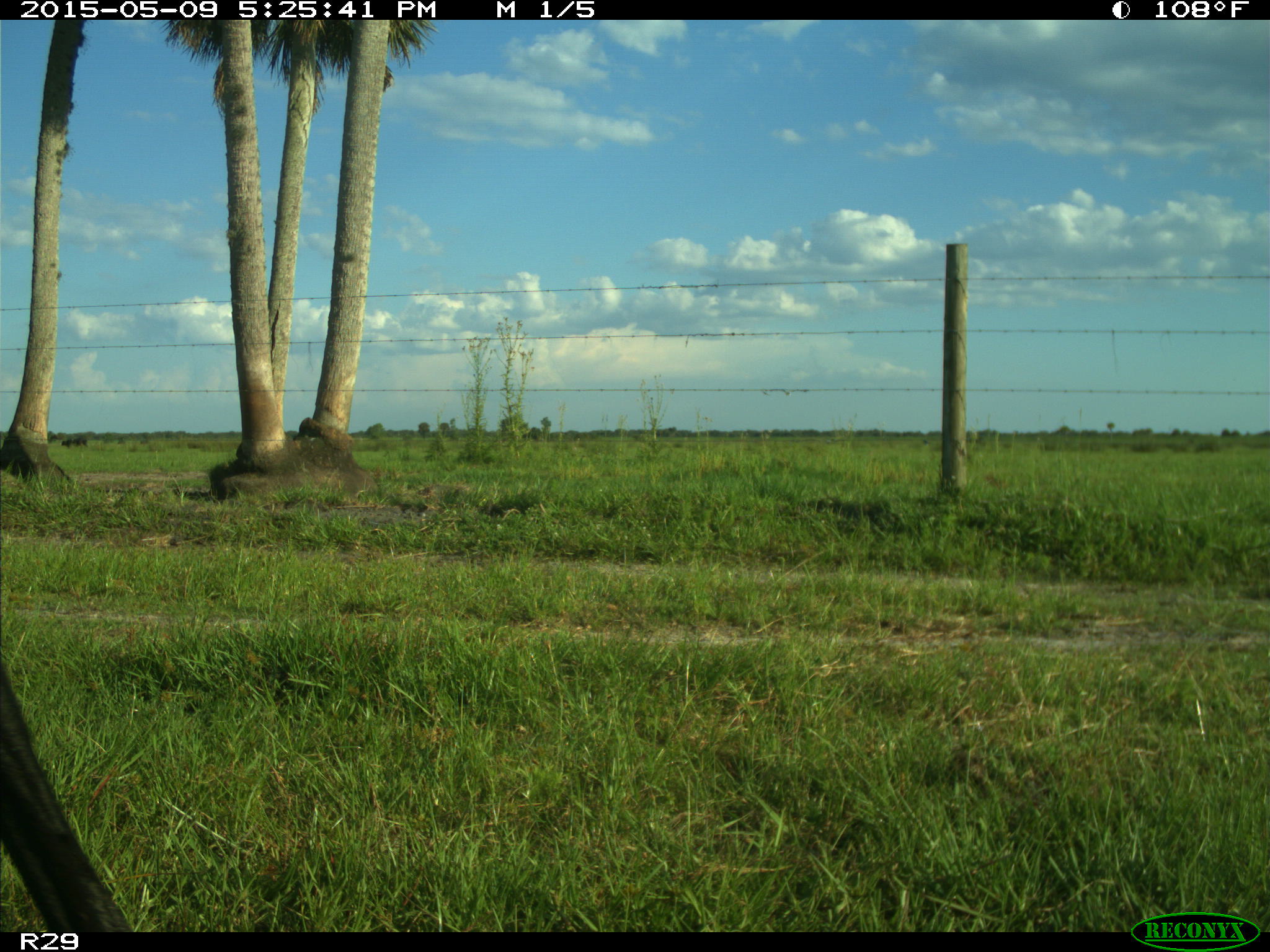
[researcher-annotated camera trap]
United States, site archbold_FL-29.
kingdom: Animalia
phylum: Chordata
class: Mammalia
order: Artiodactyla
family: Bovidae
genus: Bos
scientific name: Bos taurus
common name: domestic cow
Bos taurus (domestic cow).